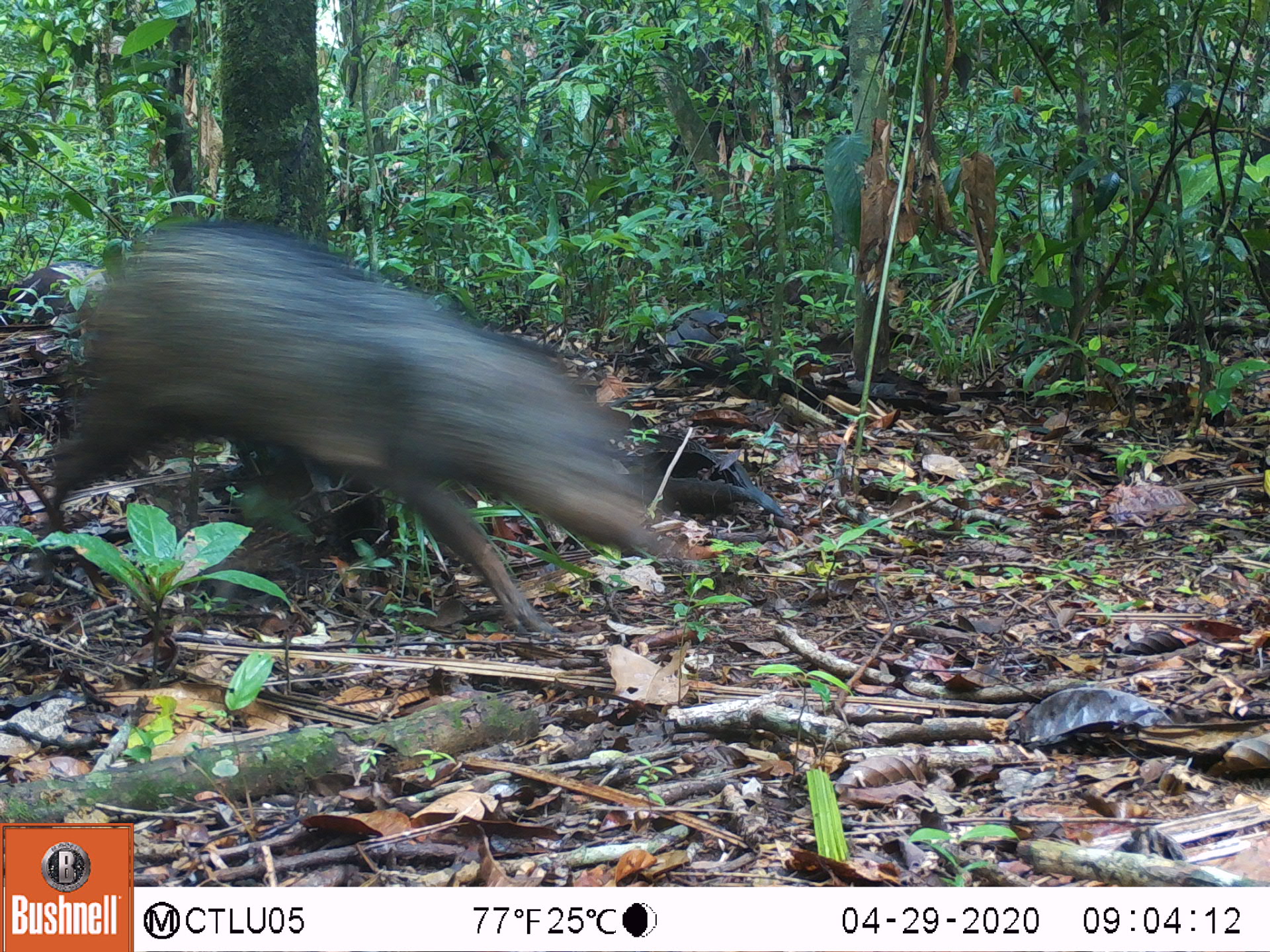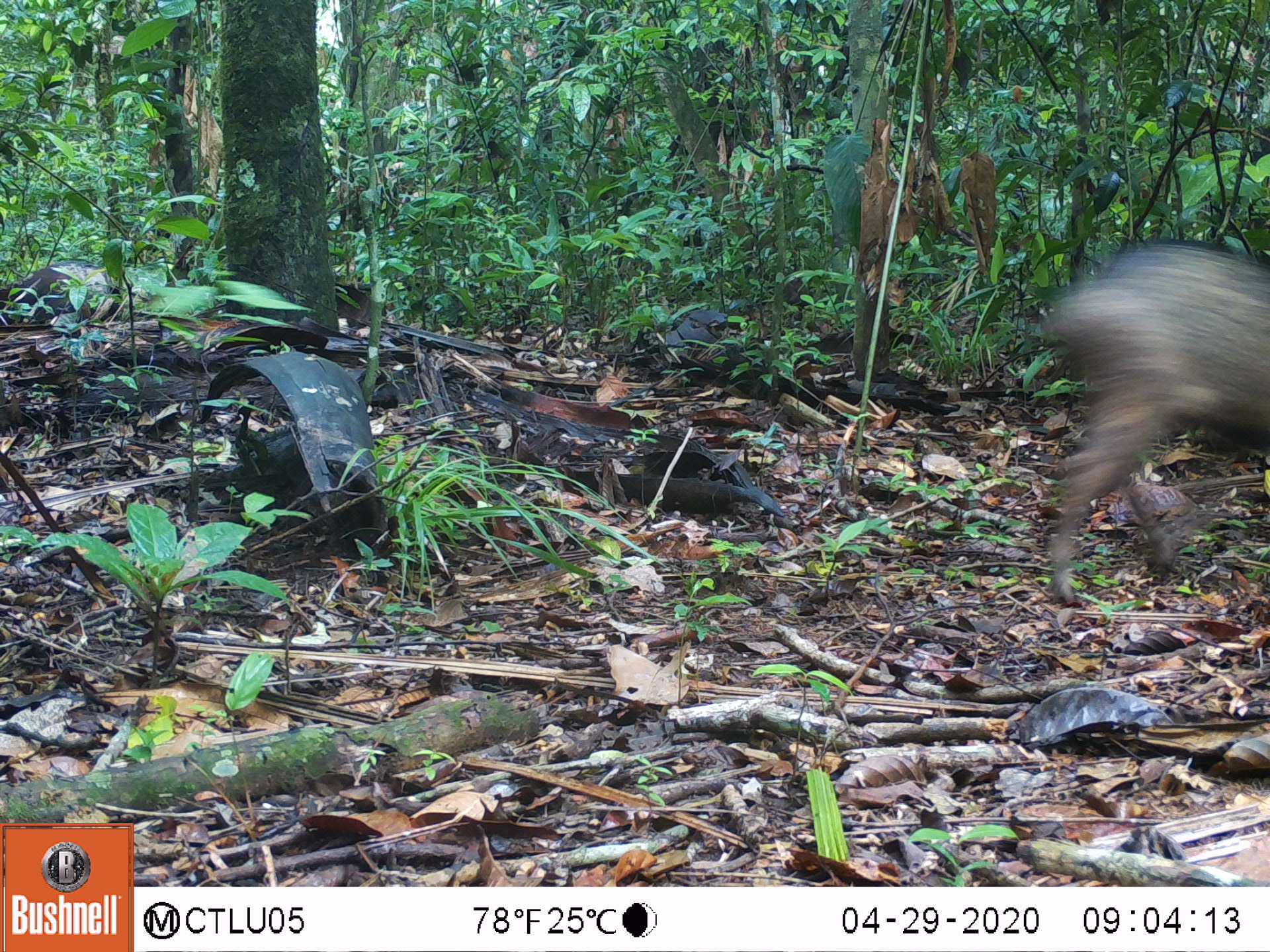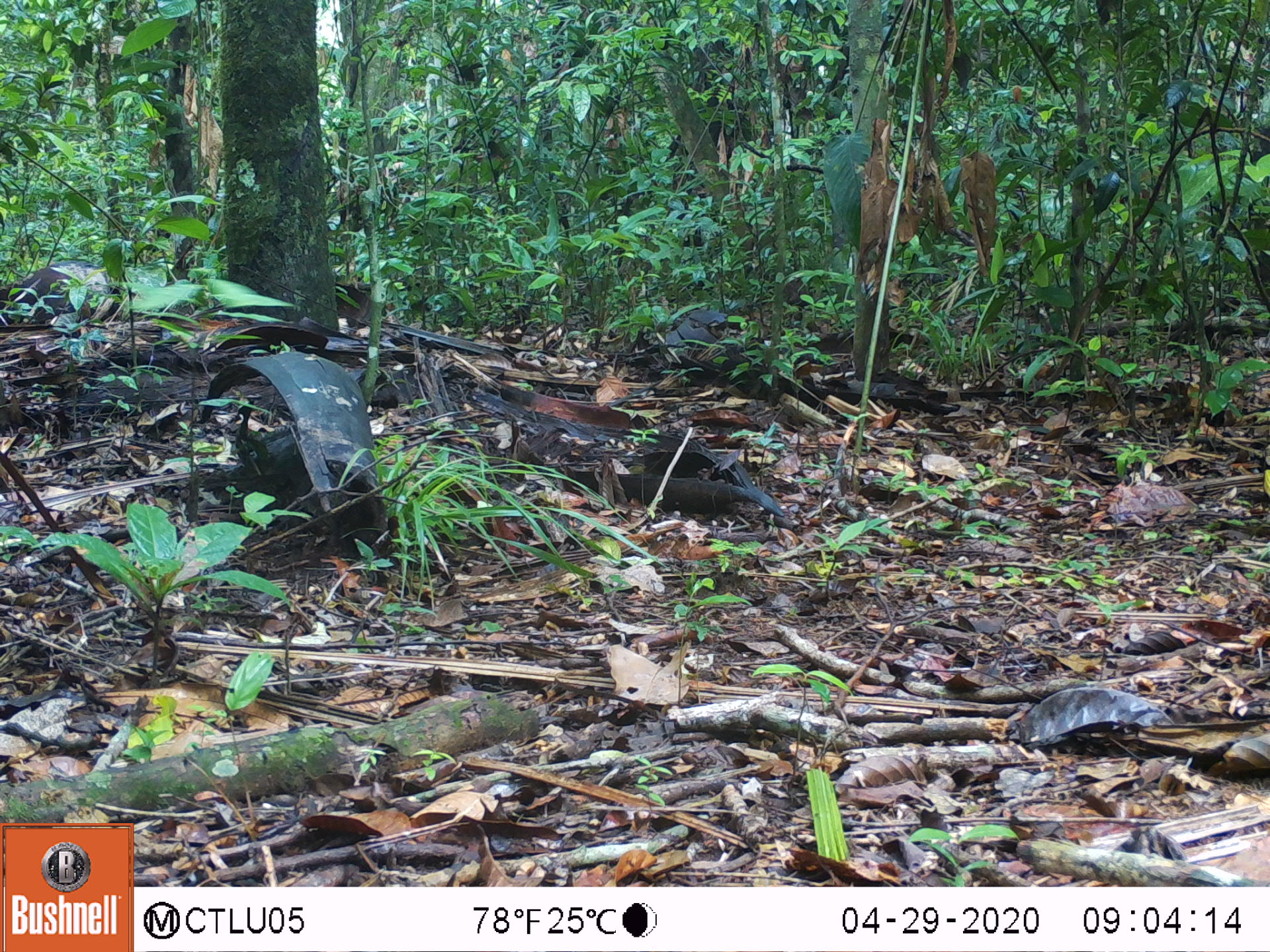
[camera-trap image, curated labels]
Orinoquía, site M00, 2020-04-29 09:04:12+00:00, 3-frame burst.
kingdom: Animalia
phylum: Chordata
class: Mammalia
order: Artiodactyla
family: Tayassuidae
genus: Pecari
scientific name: Pecari tajacu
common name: collared peccary